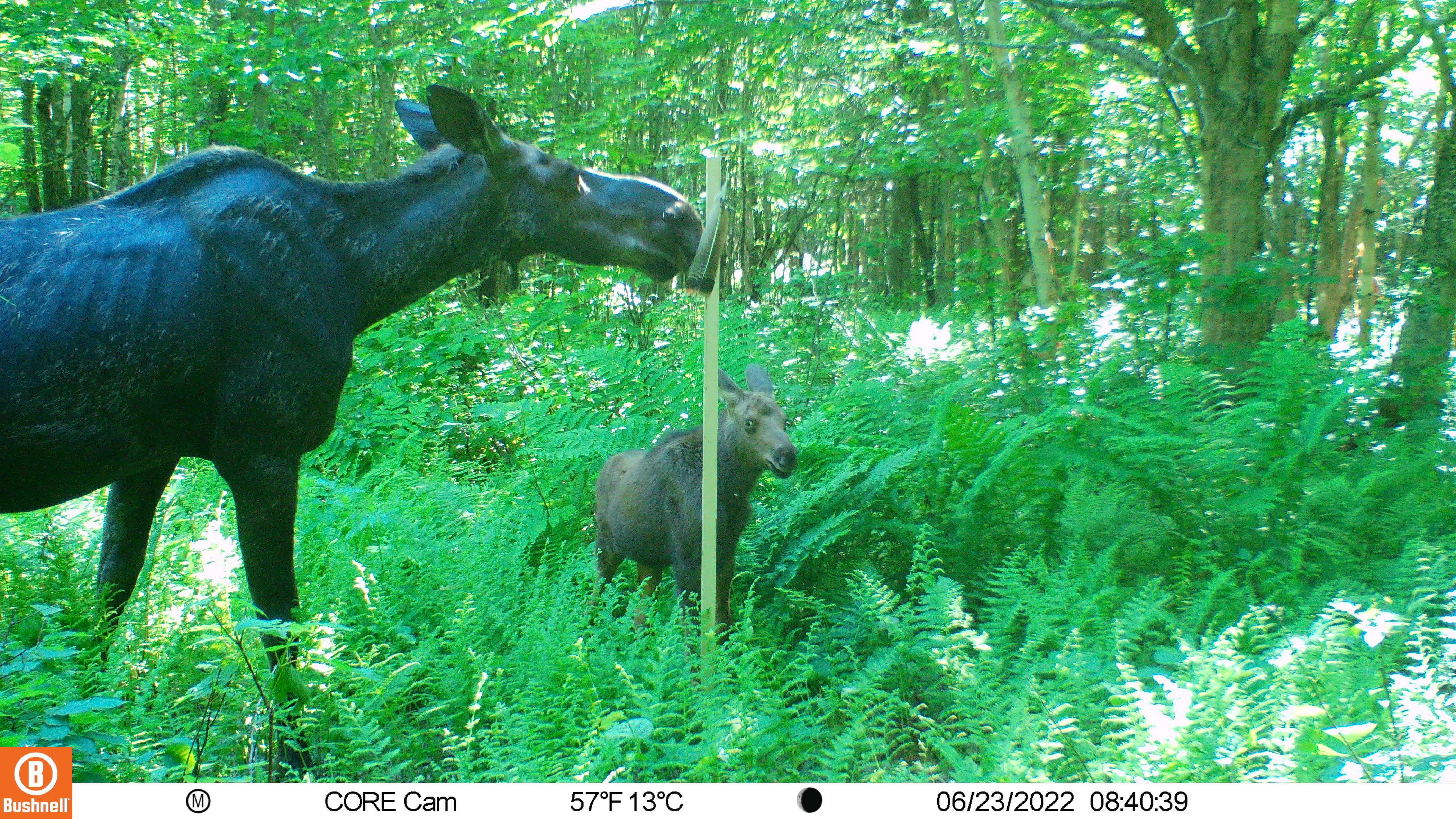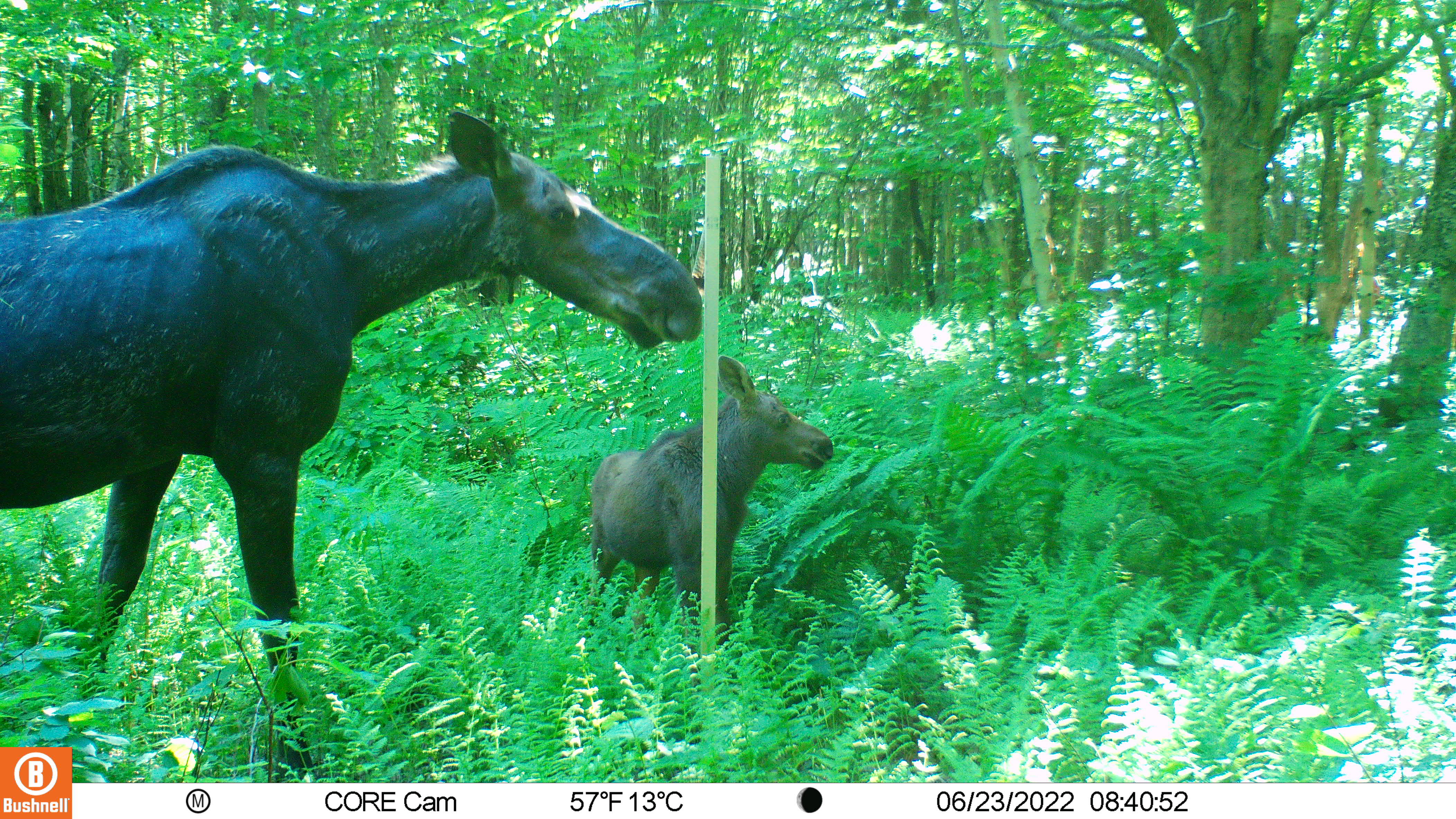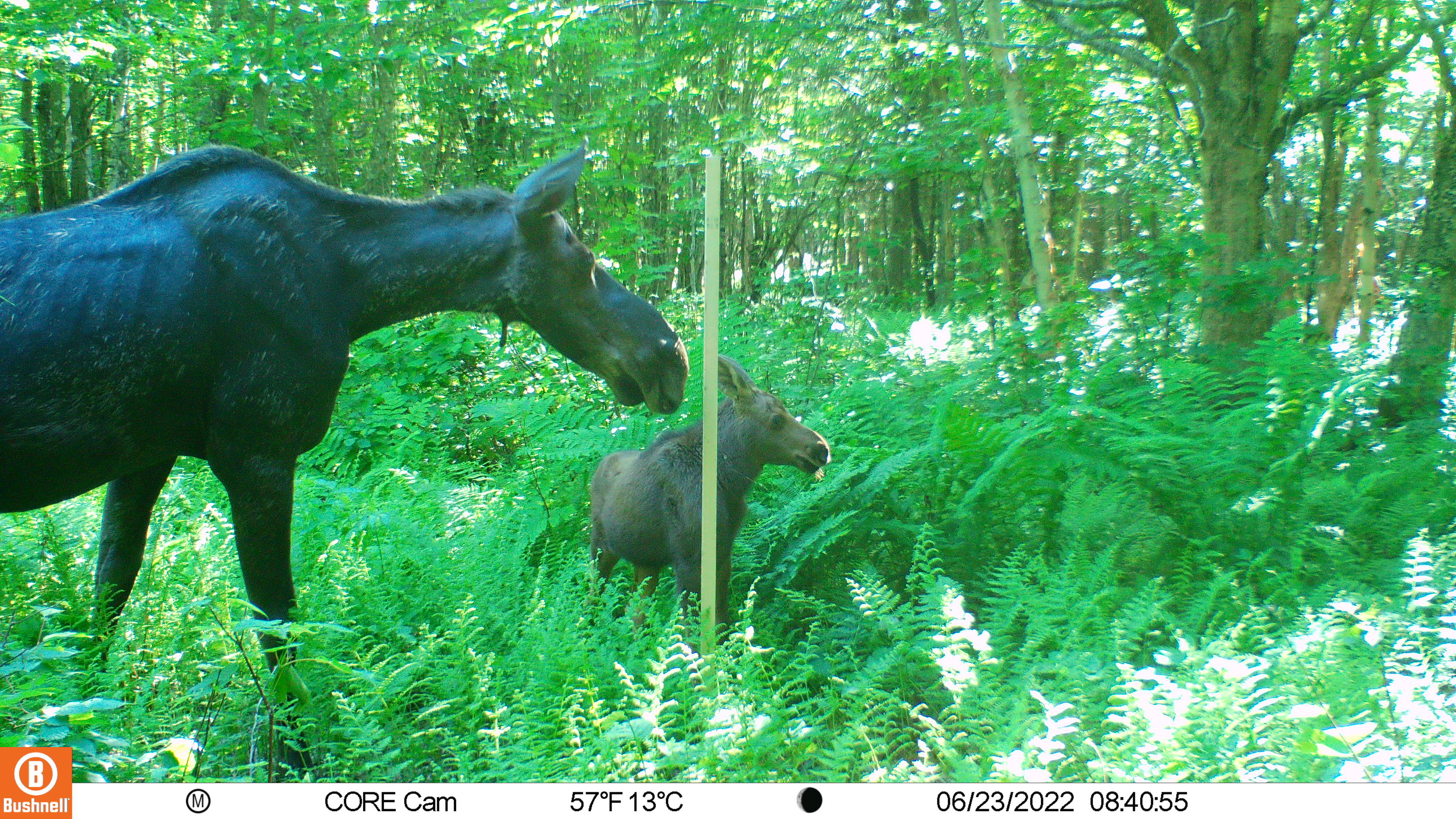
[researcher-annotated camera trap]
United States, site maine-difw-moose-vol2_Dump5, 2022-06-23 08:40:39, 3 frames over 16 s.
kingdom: Animalia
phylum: Chordata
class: Mammalia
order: Artiodactyla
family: Cervidae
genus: Alces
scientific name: Alces alces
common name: moose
Moose (Alces alces).